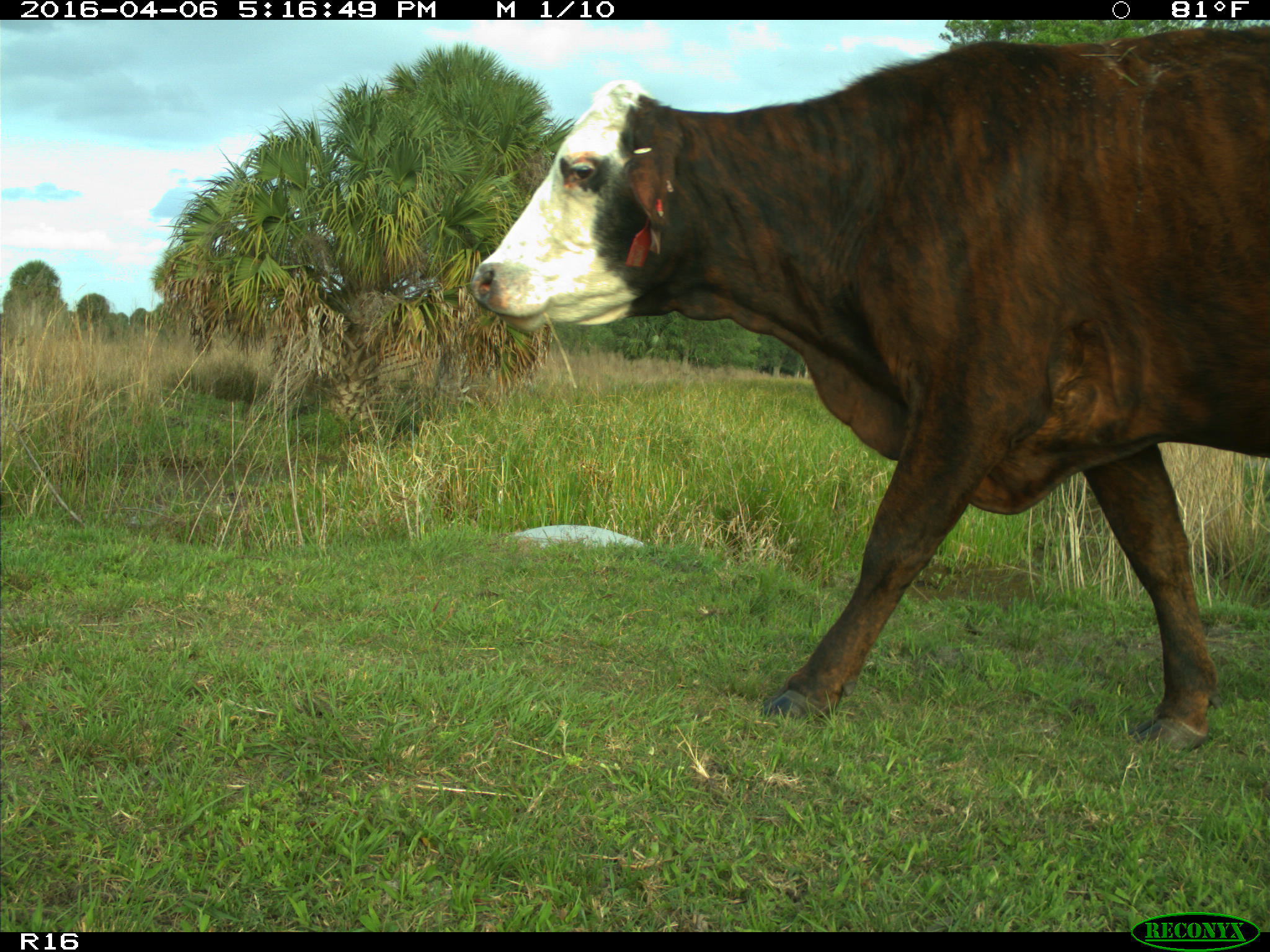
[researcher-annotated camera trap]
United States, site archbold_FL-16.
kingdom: Animalia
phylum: Chordata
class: Mammalia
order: Artiodactyla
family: Bovidae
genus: Bos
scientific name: Bos taurus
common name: domestic cow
Bos taurus (domestic cow).